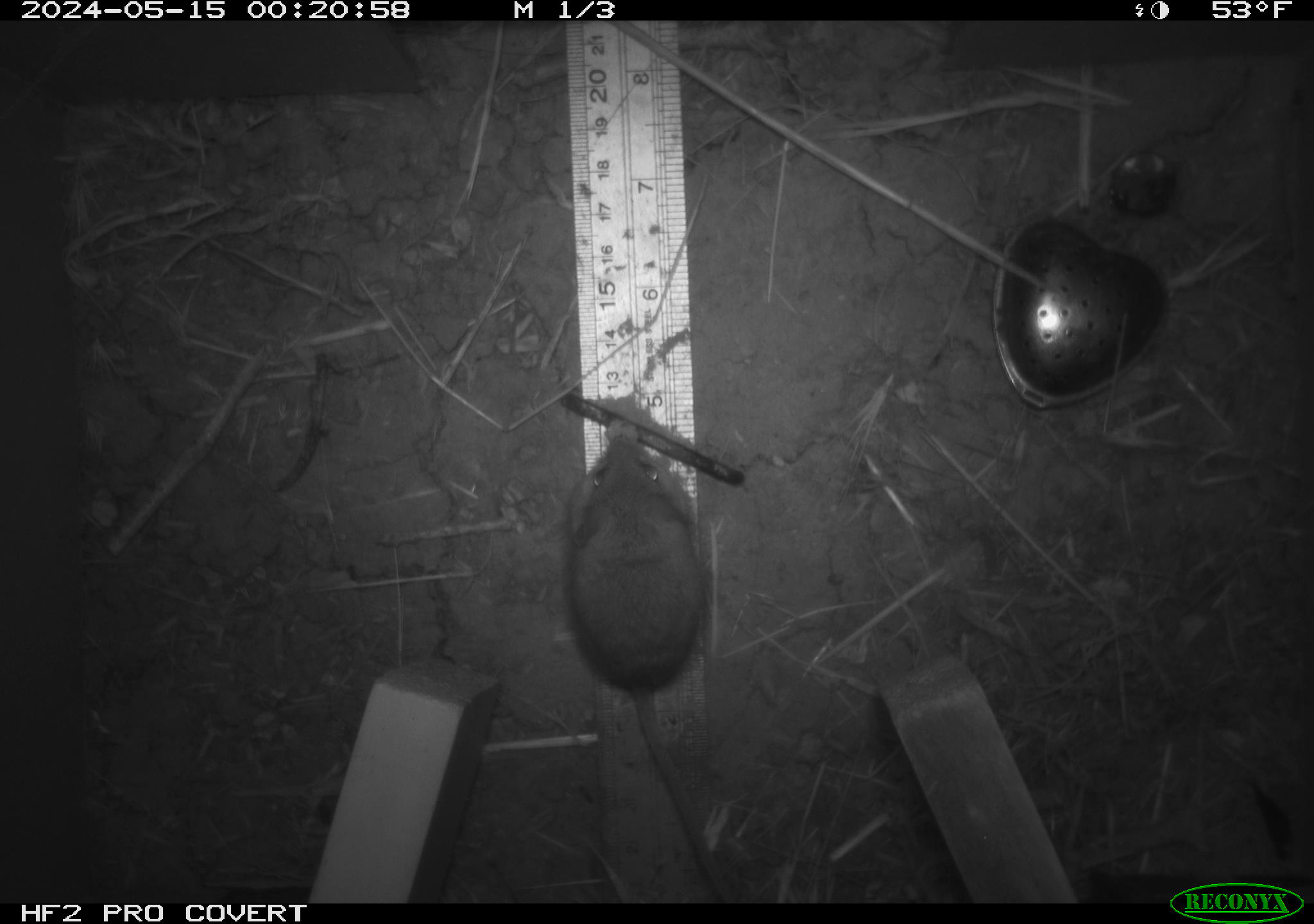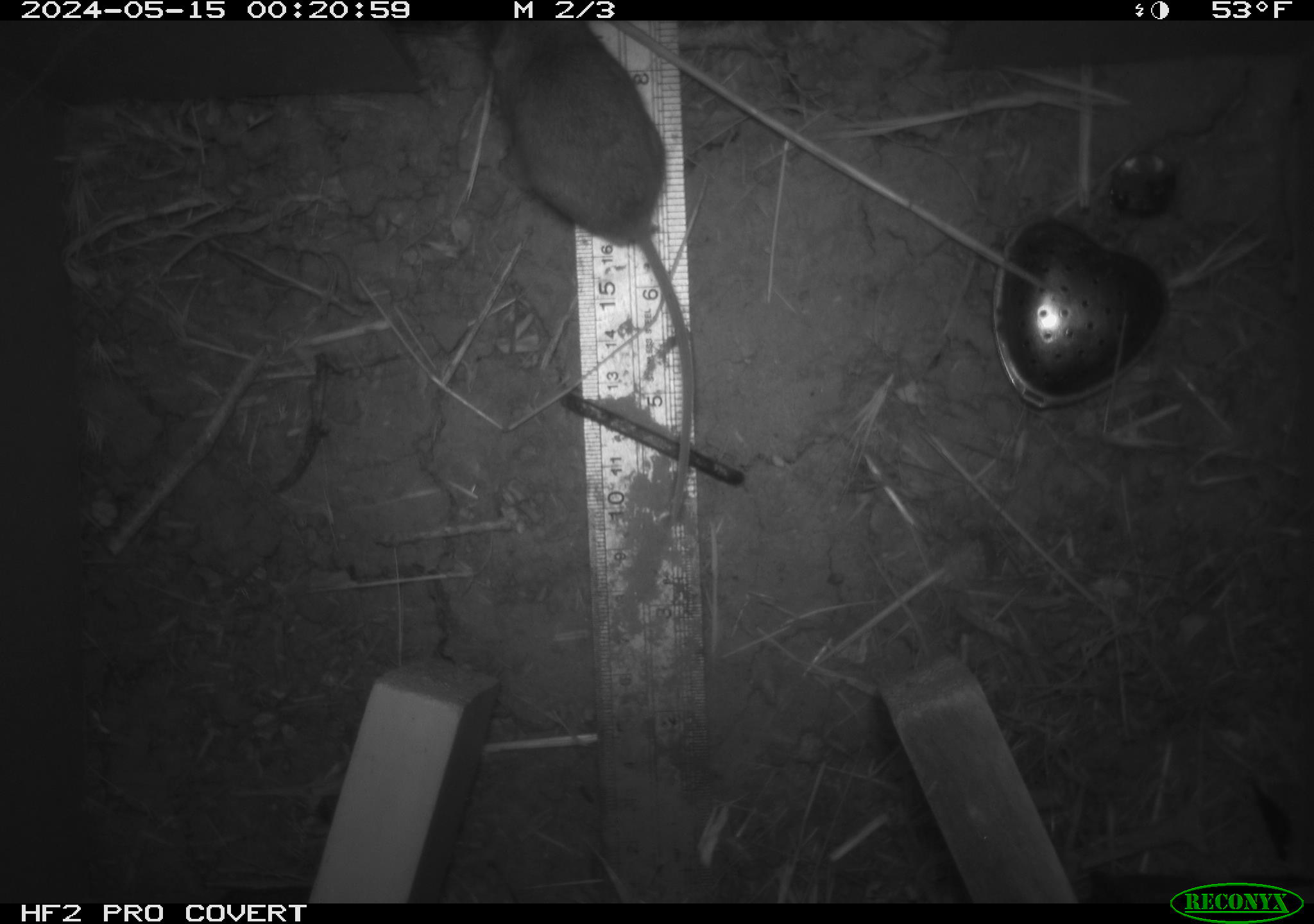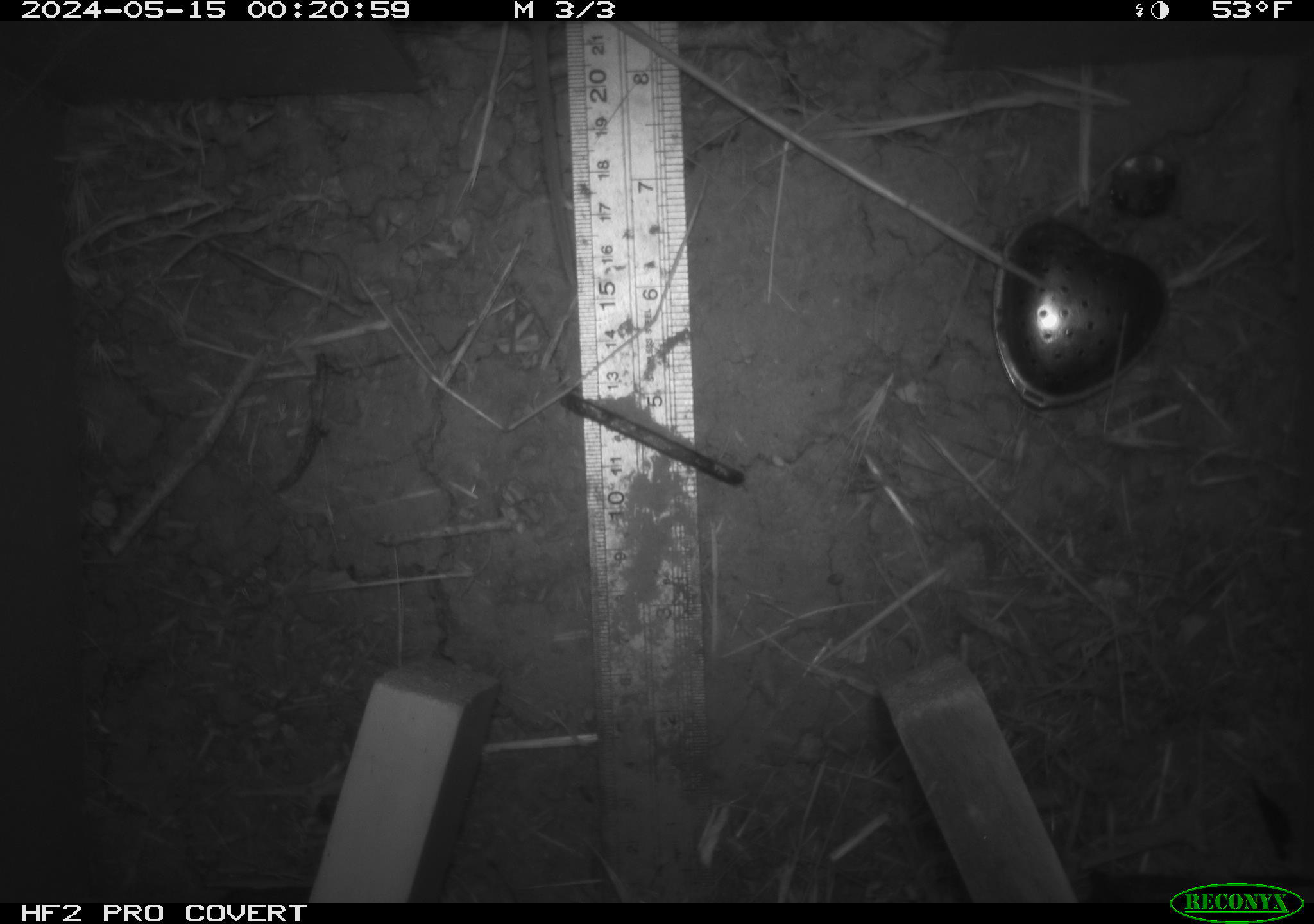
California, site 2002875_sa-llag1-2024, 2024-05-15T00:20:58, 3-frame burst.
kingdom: Animalia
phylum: Chordata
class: Mammalia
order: Rodentia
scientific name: Rodentia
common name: mouse species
Mouse species (Rodentia).